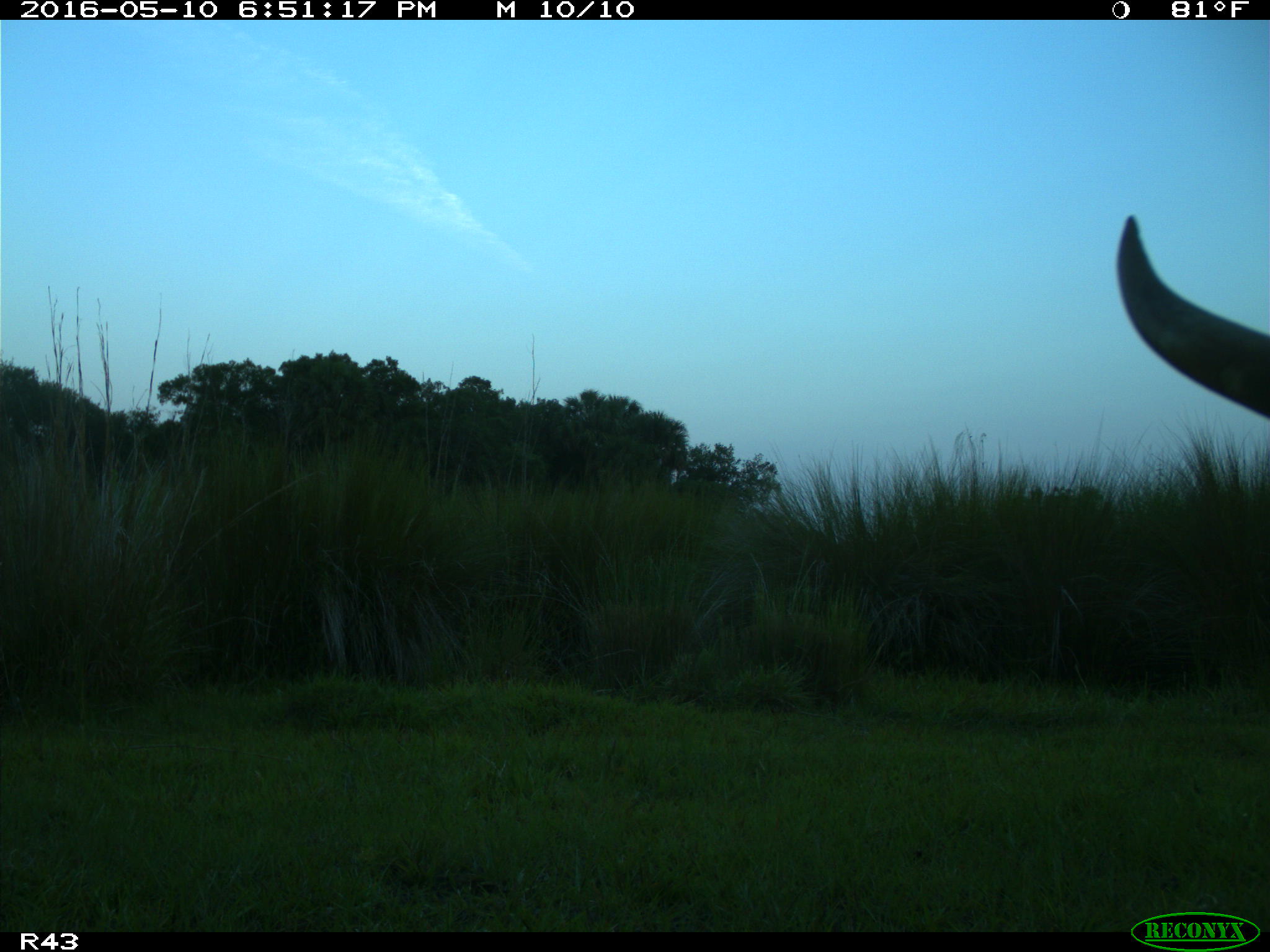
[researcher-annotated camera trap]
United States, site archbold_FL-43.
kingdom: Animalia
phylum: Chordata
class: Mammalia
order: Artiodactyla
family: Bovidae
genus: Bos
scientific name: Bos taurus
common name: domestic cow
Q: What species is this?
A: Bos taurus (domestic cow).